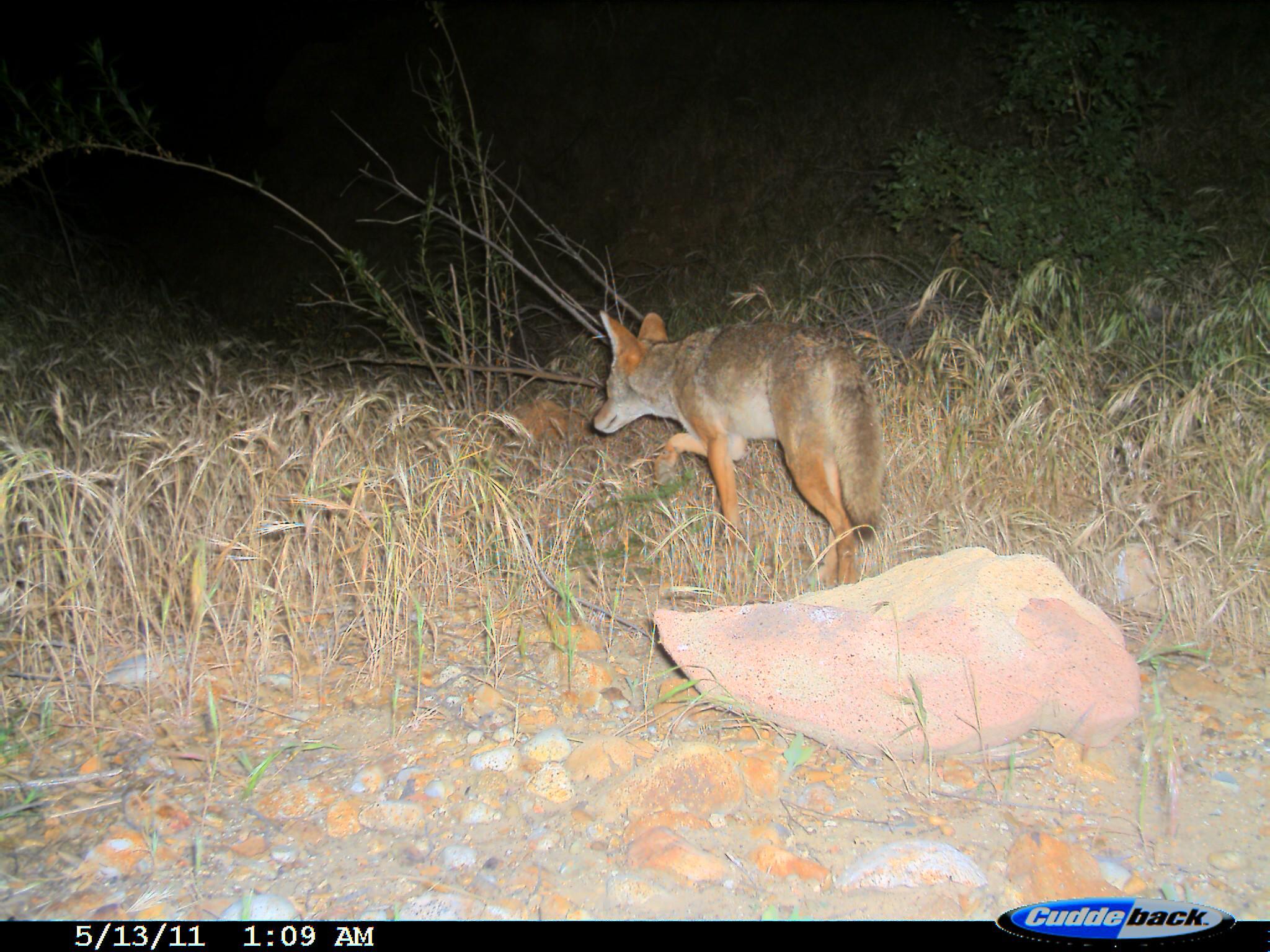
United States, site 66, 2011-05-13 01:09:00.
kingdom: Animalia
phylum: Chordata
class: Mammalia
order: Carnivora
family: Canidae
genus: Canis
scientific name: Canis latrans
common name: coyote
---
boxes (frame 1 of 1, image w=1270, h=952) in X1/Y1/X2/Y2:
coyote: 586/310/893/589